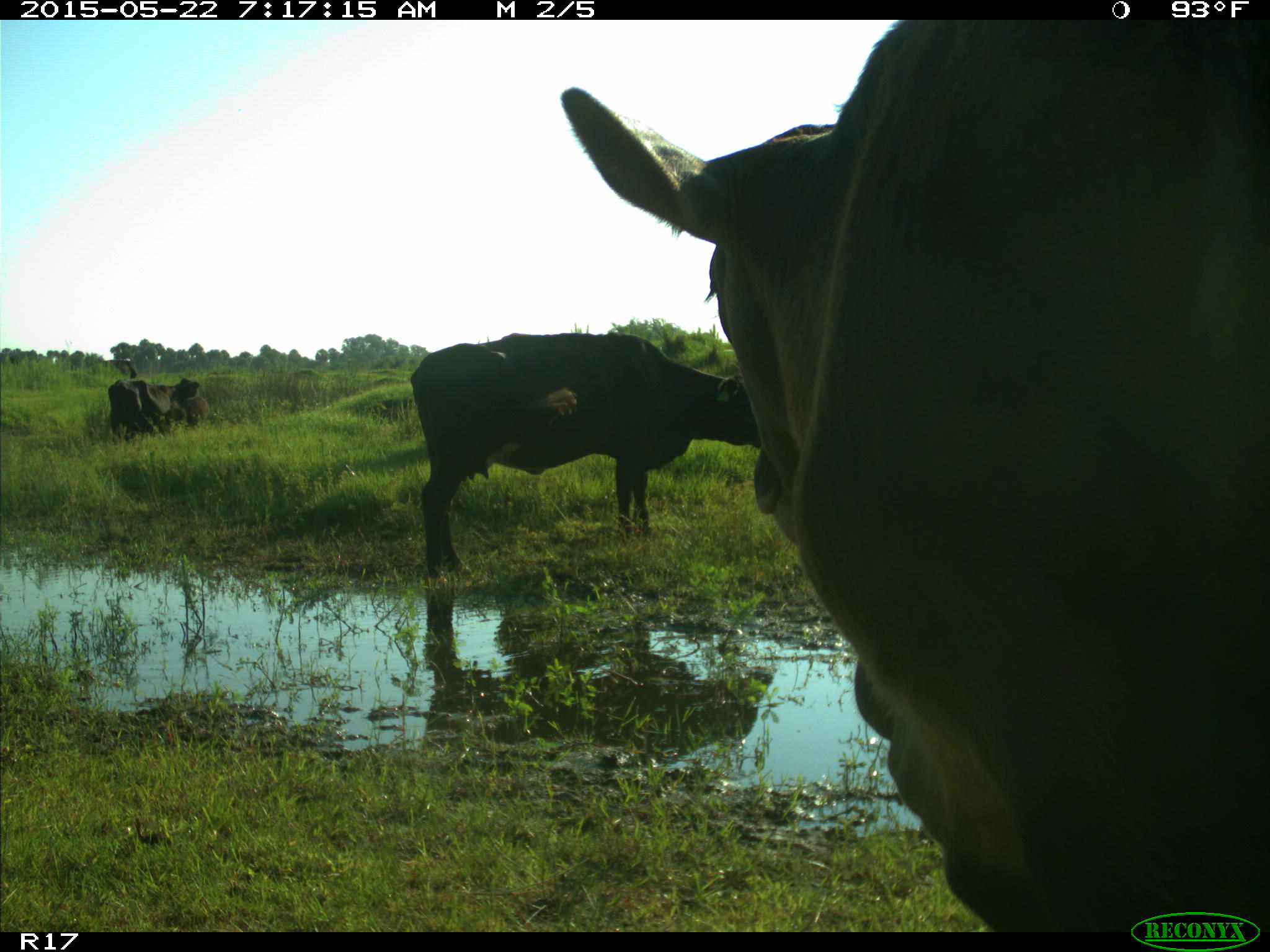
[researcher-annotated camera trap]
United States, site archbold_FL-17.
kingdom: Animalia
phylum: Chordata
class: Mammalia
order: Artiodactyla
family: Bovidae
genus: Bos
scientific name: Bos taurus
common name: domestic cow